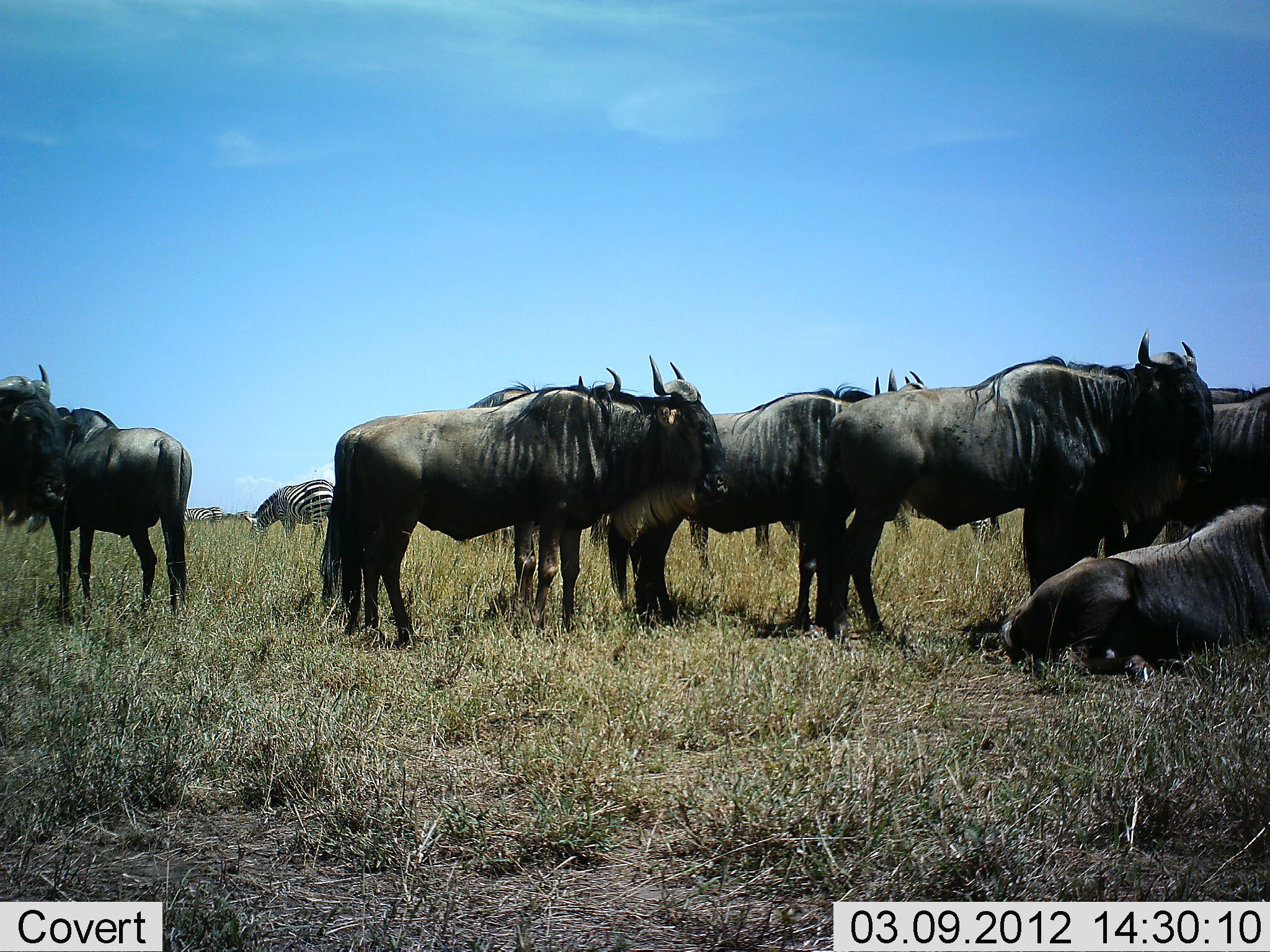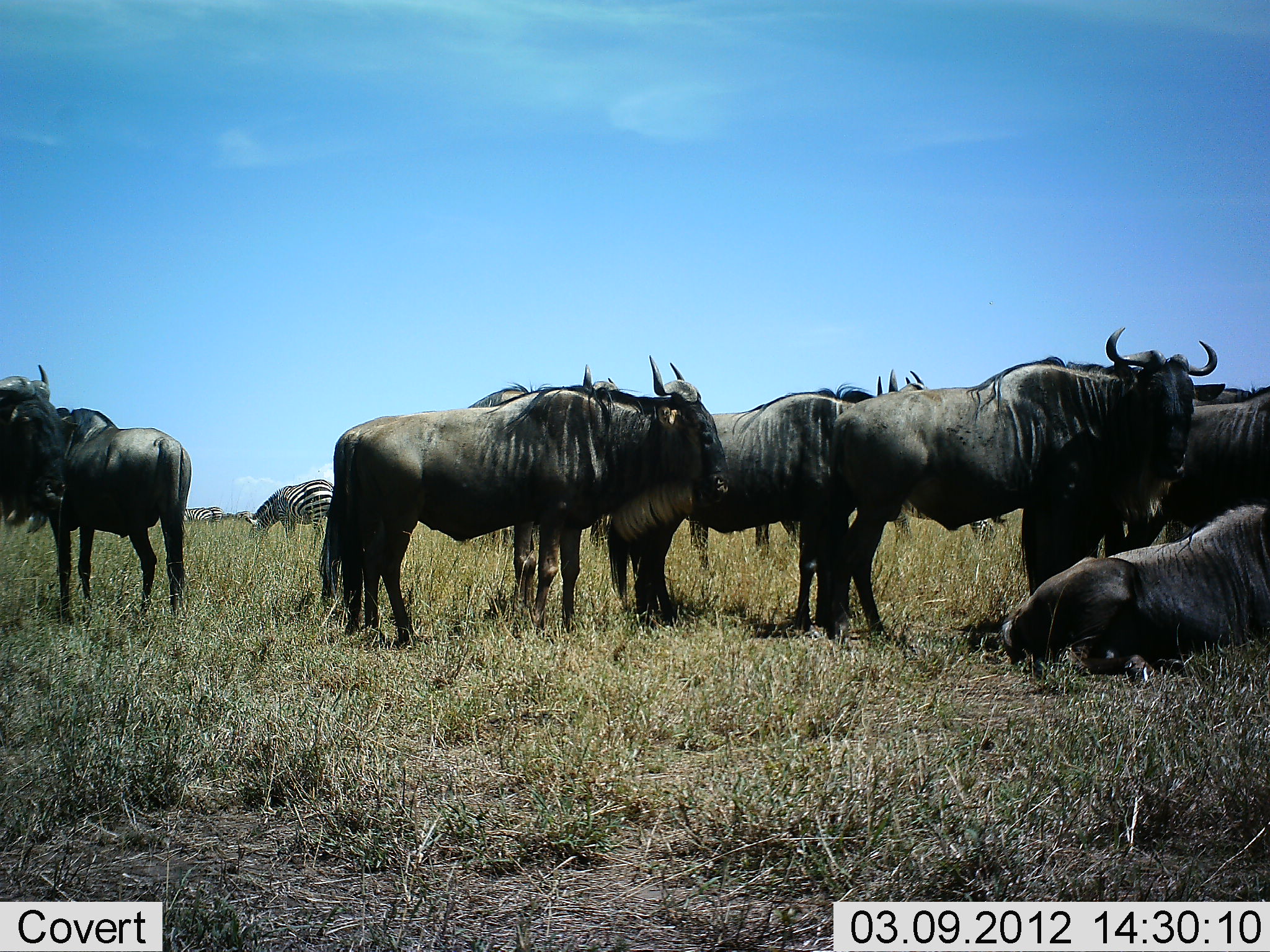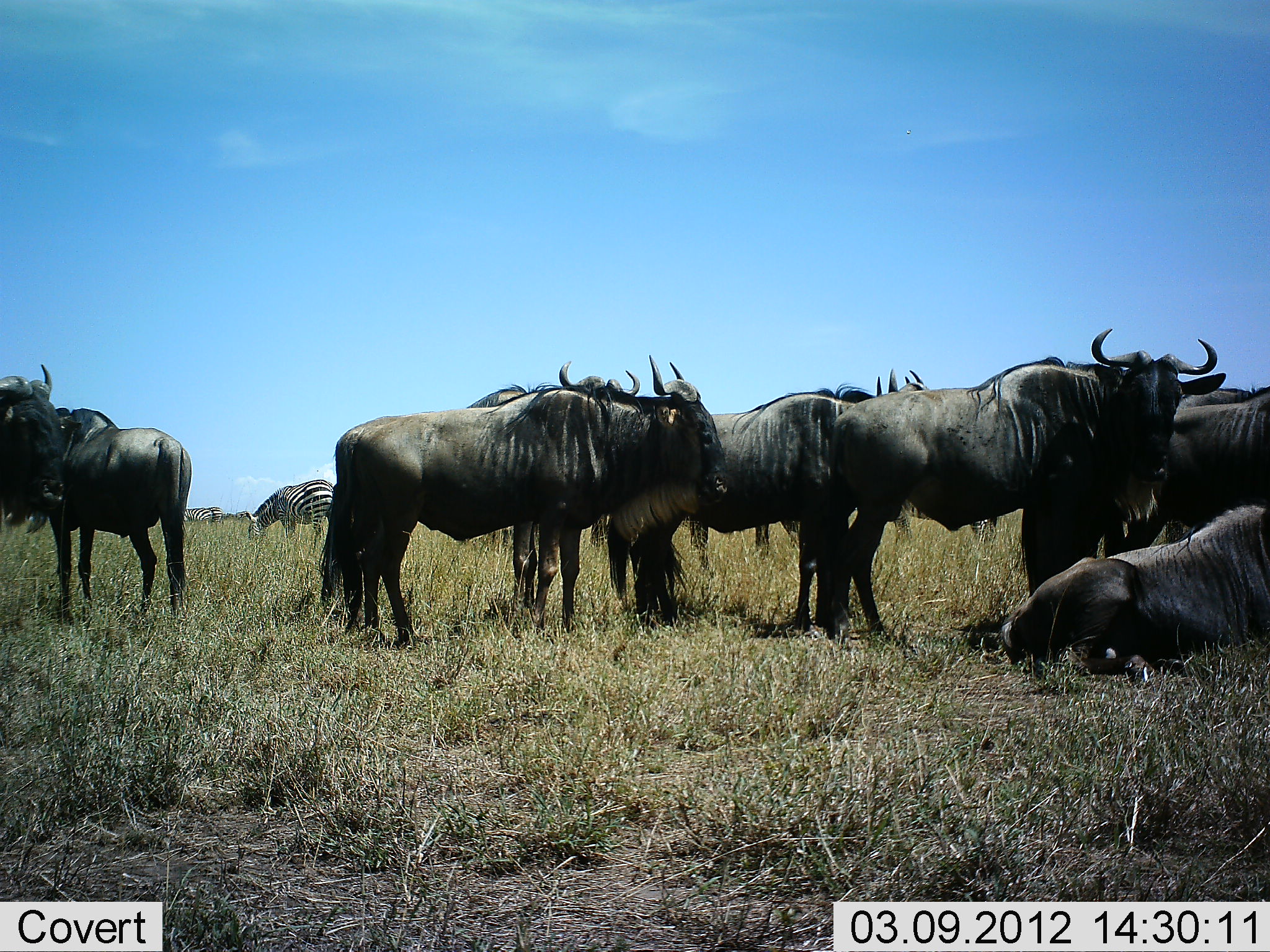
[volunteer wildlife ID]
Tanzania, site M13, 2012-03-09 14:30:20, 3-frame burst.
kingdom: Animalia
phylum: Chordata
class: Mammalia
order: Artiodactyla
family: Bovidae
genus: Connochaetes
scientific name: Connochaetes taurinus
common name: blue wildebeest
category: wildebeest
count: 9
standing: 86%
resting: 86%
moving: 0%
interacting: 0%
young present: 0%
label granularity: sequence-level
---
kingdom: Animalia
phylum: Chordata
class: Mammalia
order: Perissodactyla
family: Equidae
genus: Equus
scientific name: Equus quagga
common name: plains zebra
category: zebra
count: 1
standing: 32%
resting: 0%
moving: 5%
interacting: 0%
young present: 0%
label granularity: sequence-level